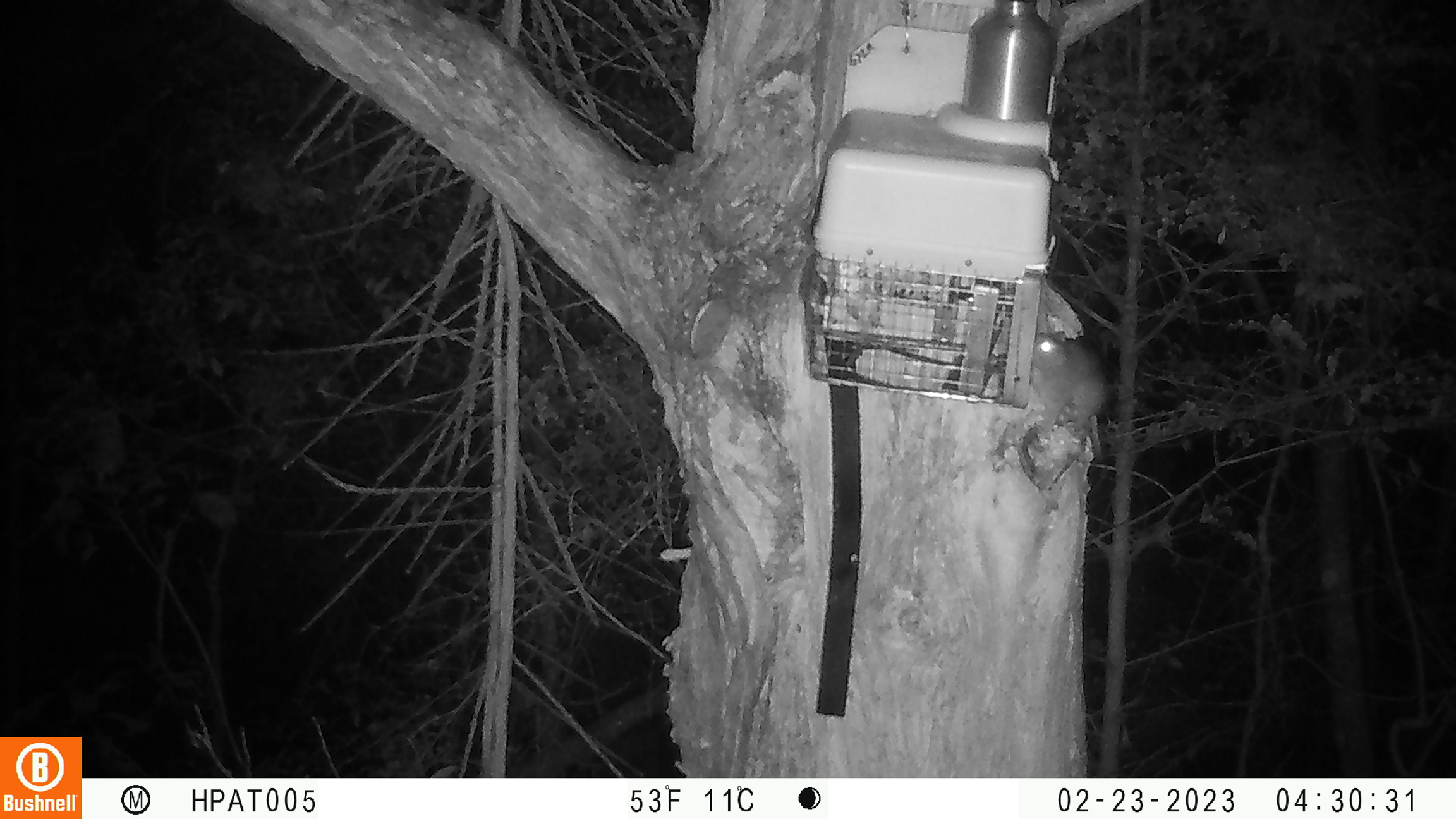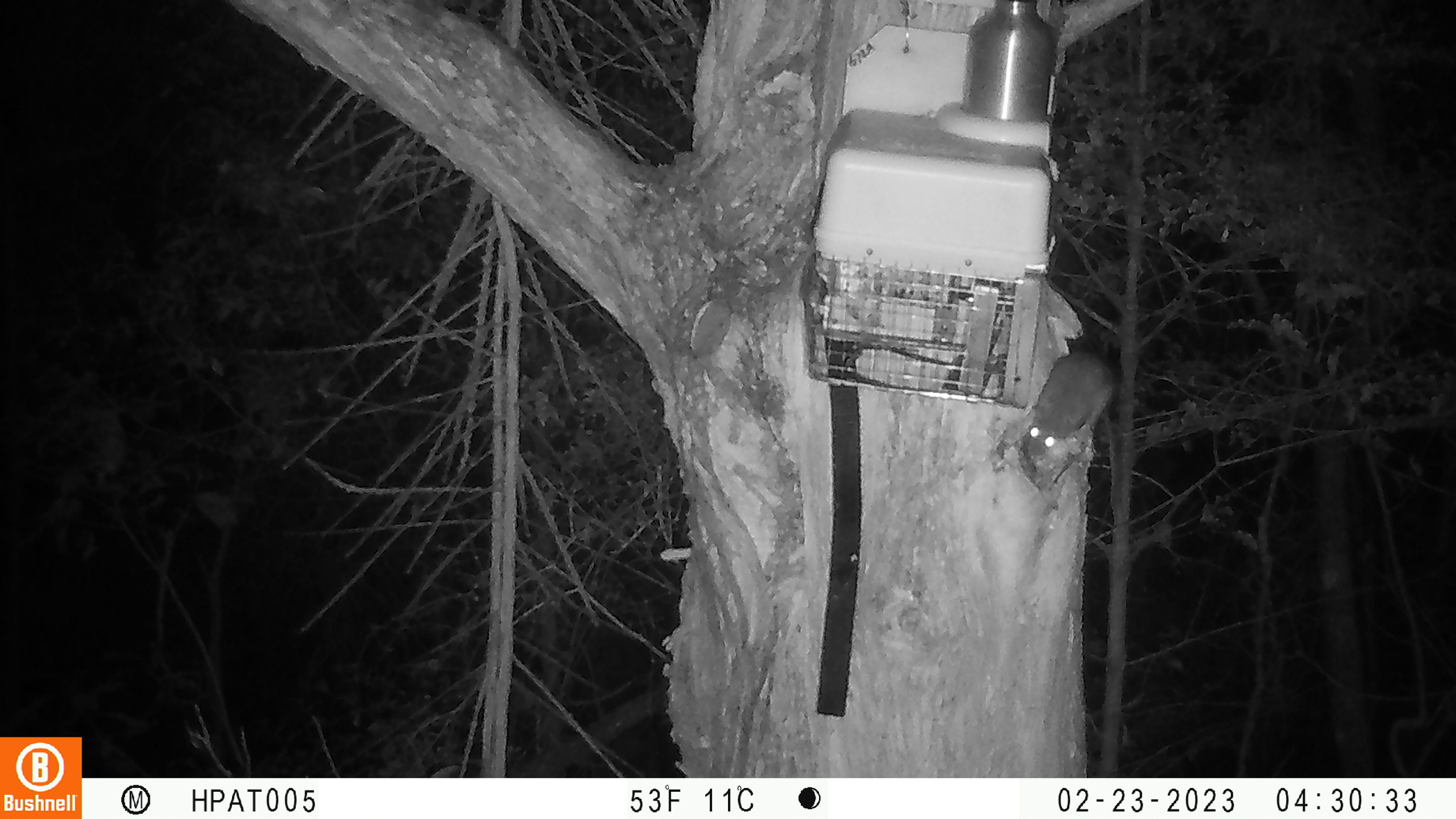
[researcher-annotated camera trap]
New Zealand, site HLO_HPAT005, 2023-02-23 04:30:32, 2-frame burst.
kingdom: Animalia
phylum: Chordata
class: Mammalia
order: Rodentia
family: Muridae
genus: Rattus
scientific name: Rattus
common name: rat